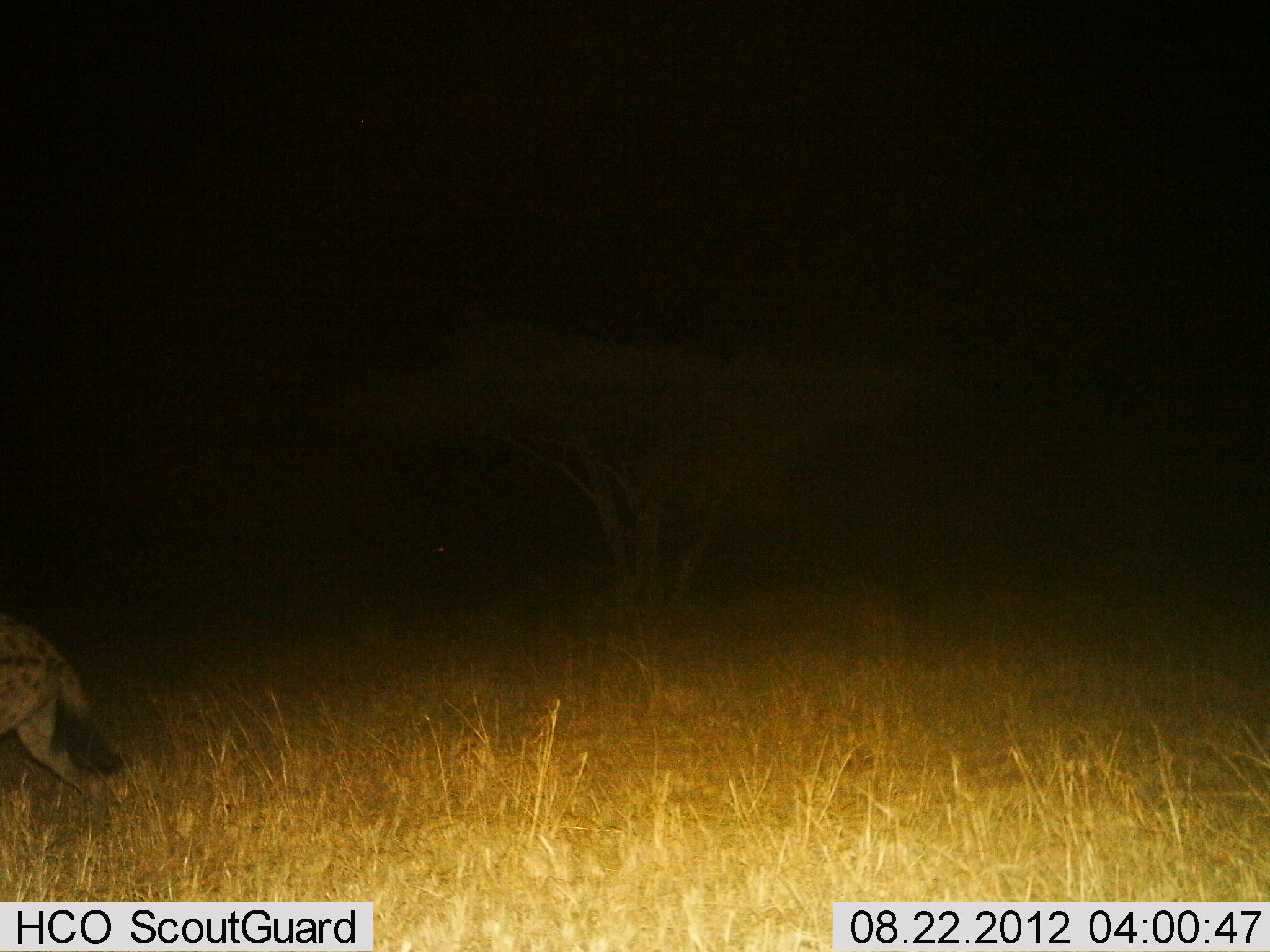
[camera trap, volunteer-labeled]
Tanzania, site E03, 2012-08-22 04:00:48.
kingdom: Animalia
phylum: Chordata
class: Mammalia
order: Carnivora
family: Hyaenidae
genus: Crocuta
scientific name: Crocuta crocuta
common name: spotted hyena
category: hyenaspotted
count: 1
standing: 0%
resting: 0%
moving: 100%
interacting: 0%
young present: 0%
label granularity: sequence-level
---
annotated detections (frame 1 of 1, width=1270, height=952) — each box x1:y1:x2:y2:
animal: 0:616:123:829